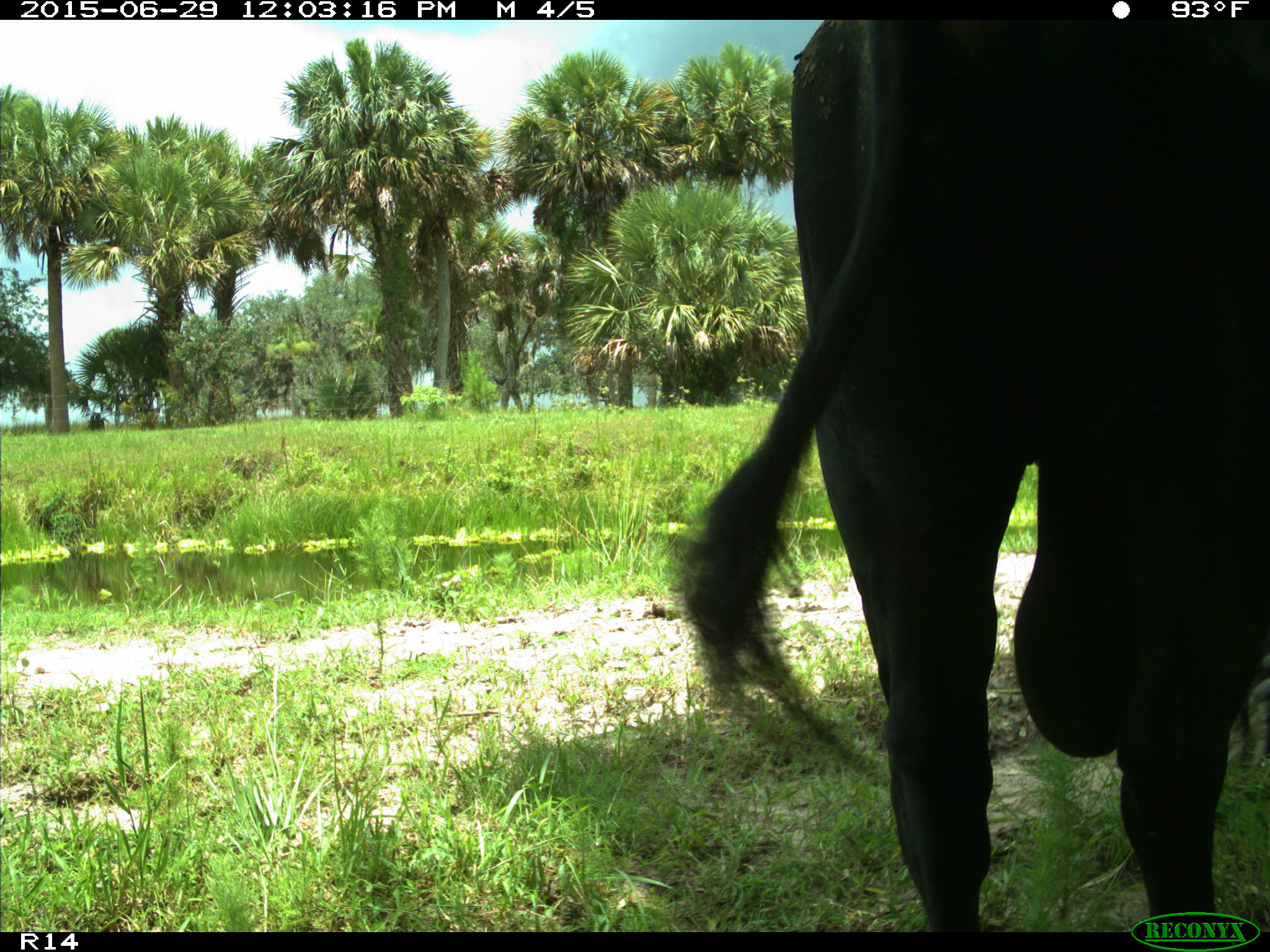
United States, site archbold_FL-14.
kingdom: Animalia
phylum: Chordata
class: Mammalia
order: Artiodactyla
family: Bovidae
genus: Bos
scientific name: Bos taurus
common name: domestic cow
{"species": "Bos taurus (domestic cow)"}